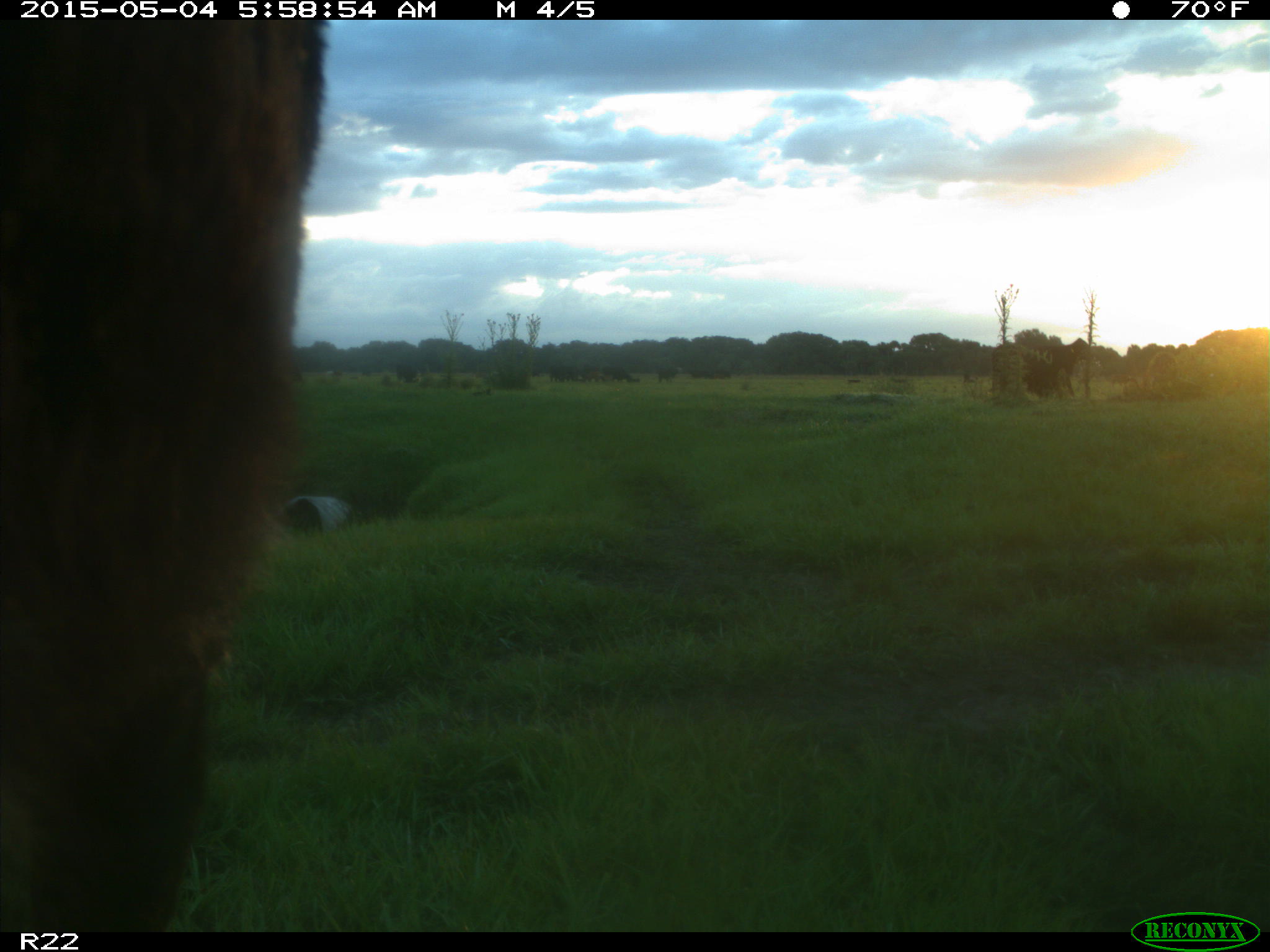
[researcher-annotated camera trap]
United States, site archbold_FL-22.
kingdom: Animalia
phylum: Chordata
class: Mammalia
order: Artiodactyla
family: Bovidae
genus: Bos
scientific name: Bos taurus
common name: domestic cow